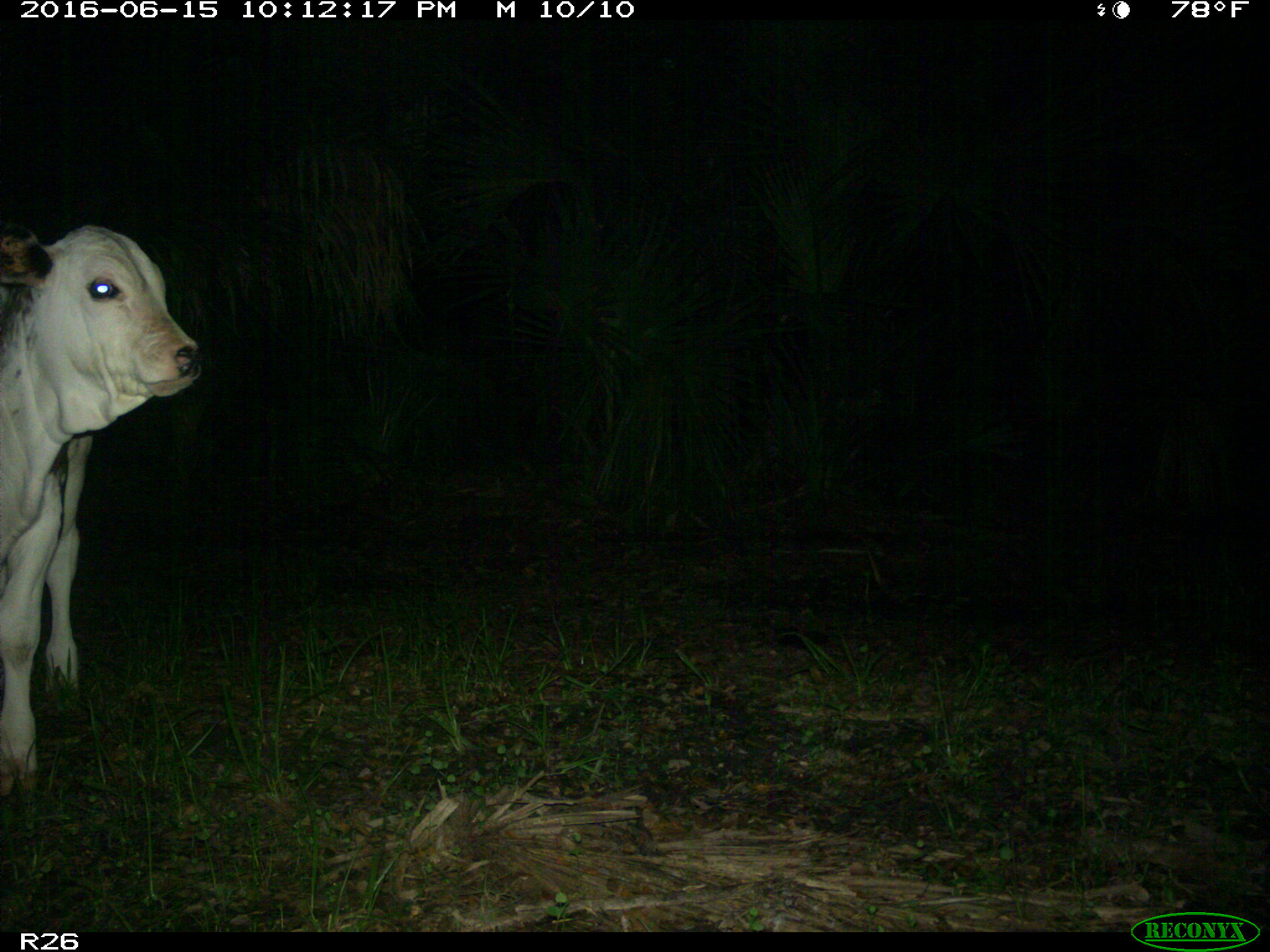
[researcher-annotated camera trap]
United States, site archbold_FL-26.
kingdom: Animalia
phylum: Chordata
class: Mammalia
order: Artiodactyla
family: Bovidae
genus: Bos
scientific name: Bos taurus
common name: domestic cow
Bos taurus (domestic cow).